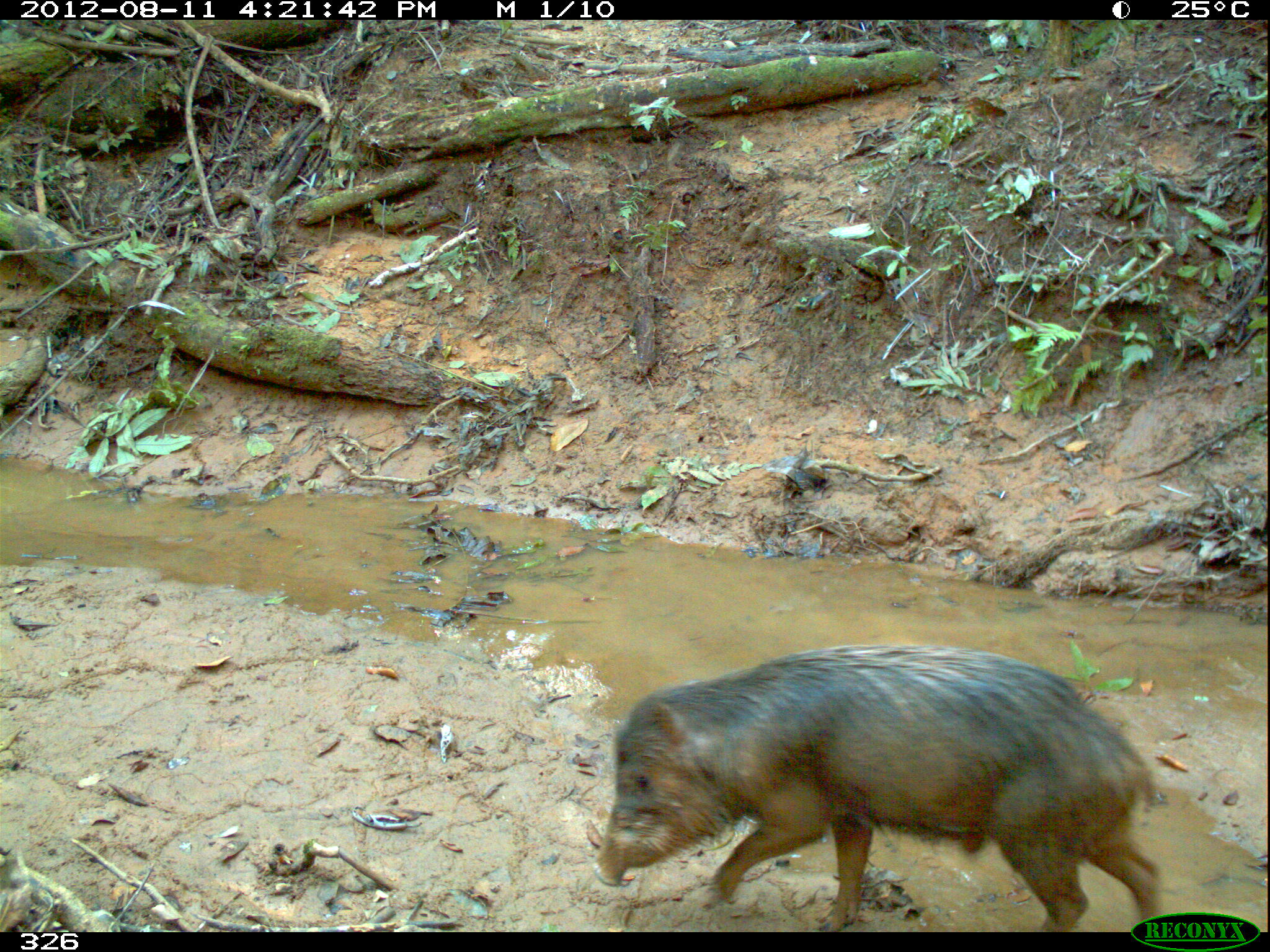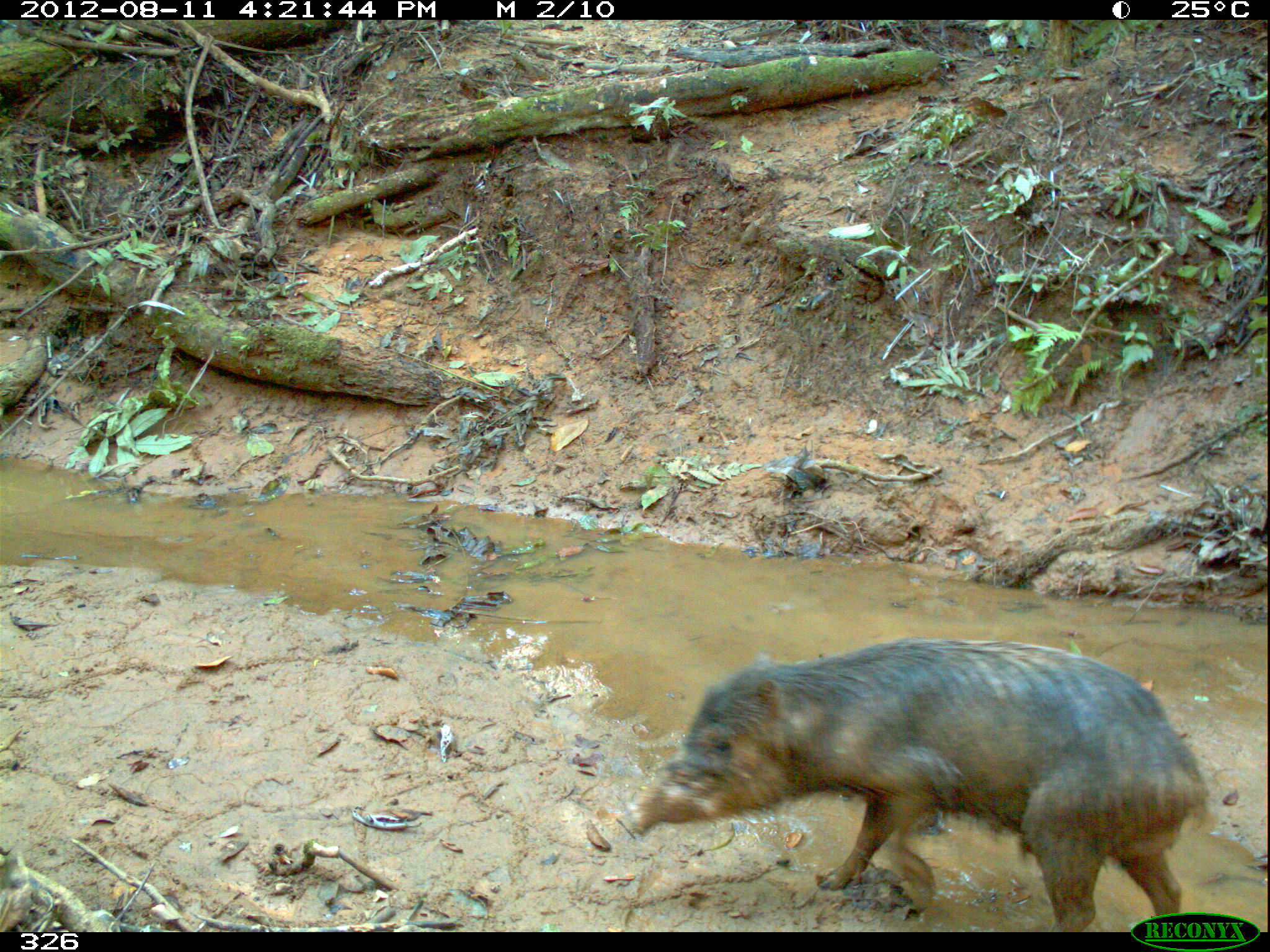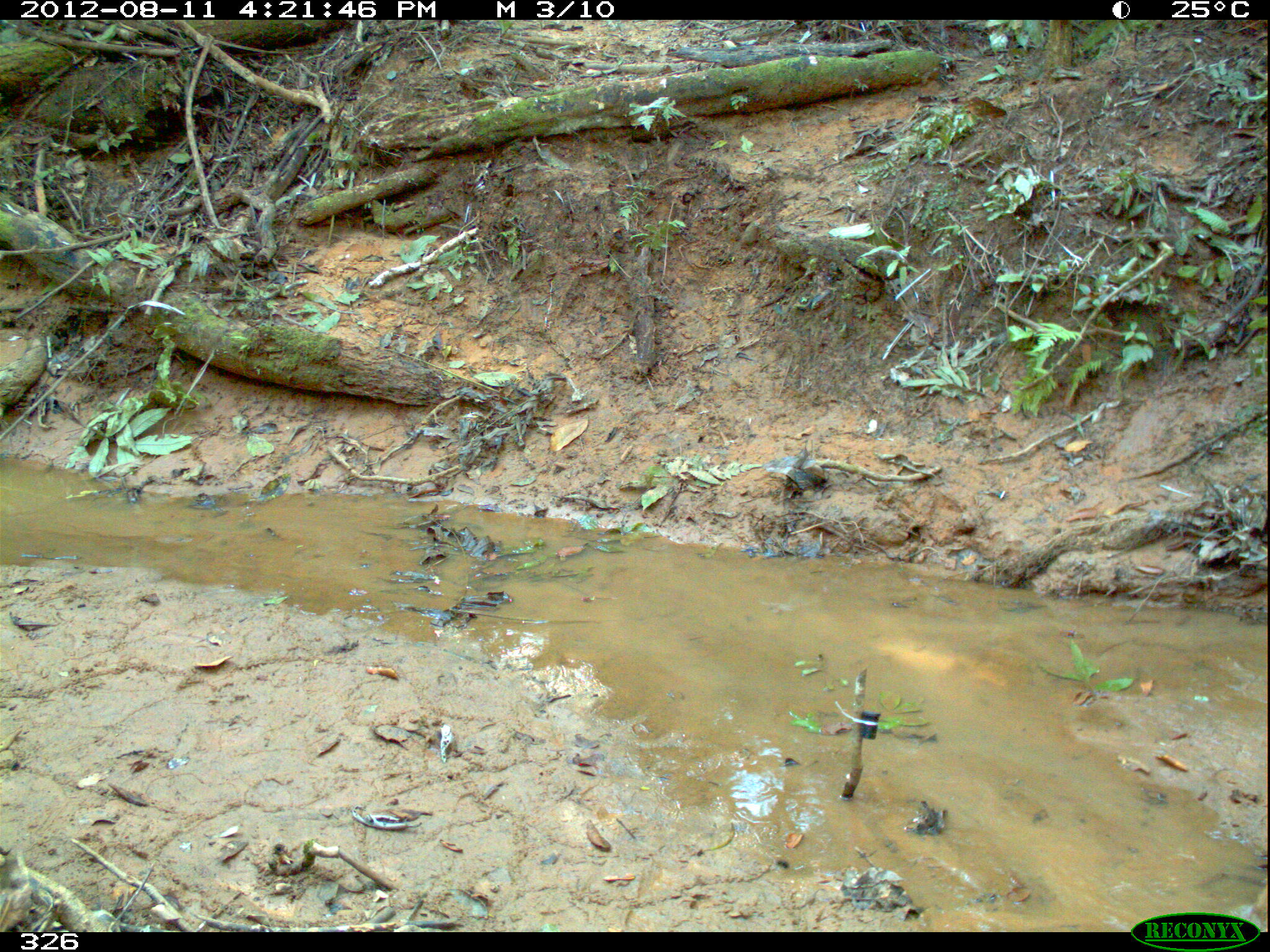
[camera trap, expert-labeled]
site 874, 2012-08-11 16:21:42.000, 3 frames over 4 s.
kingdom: Animalia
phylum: Chordata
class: Mammalia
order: Artiodactyla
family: Tayassuidae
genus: Tayassu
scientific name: Tayassu pecari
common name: white-lipped peccary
Tayassu pecari (white-lipped peccary).